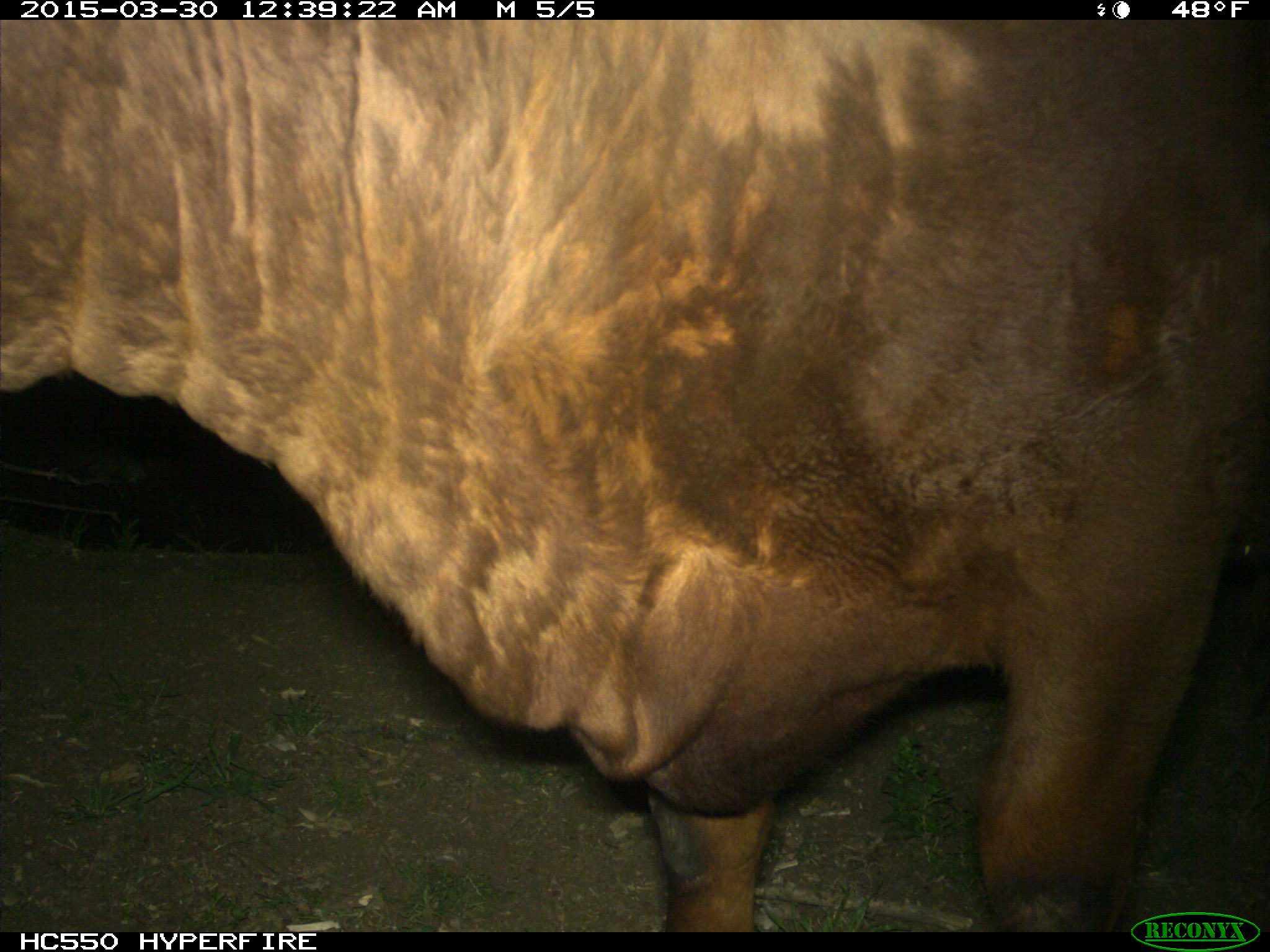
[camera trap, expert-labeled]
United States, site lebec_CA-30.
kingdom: Animalia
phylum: Chordata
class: Mammalia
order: Artiodactyla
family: Bovidae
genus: Bos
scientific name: Bos taurus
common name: domestic cow